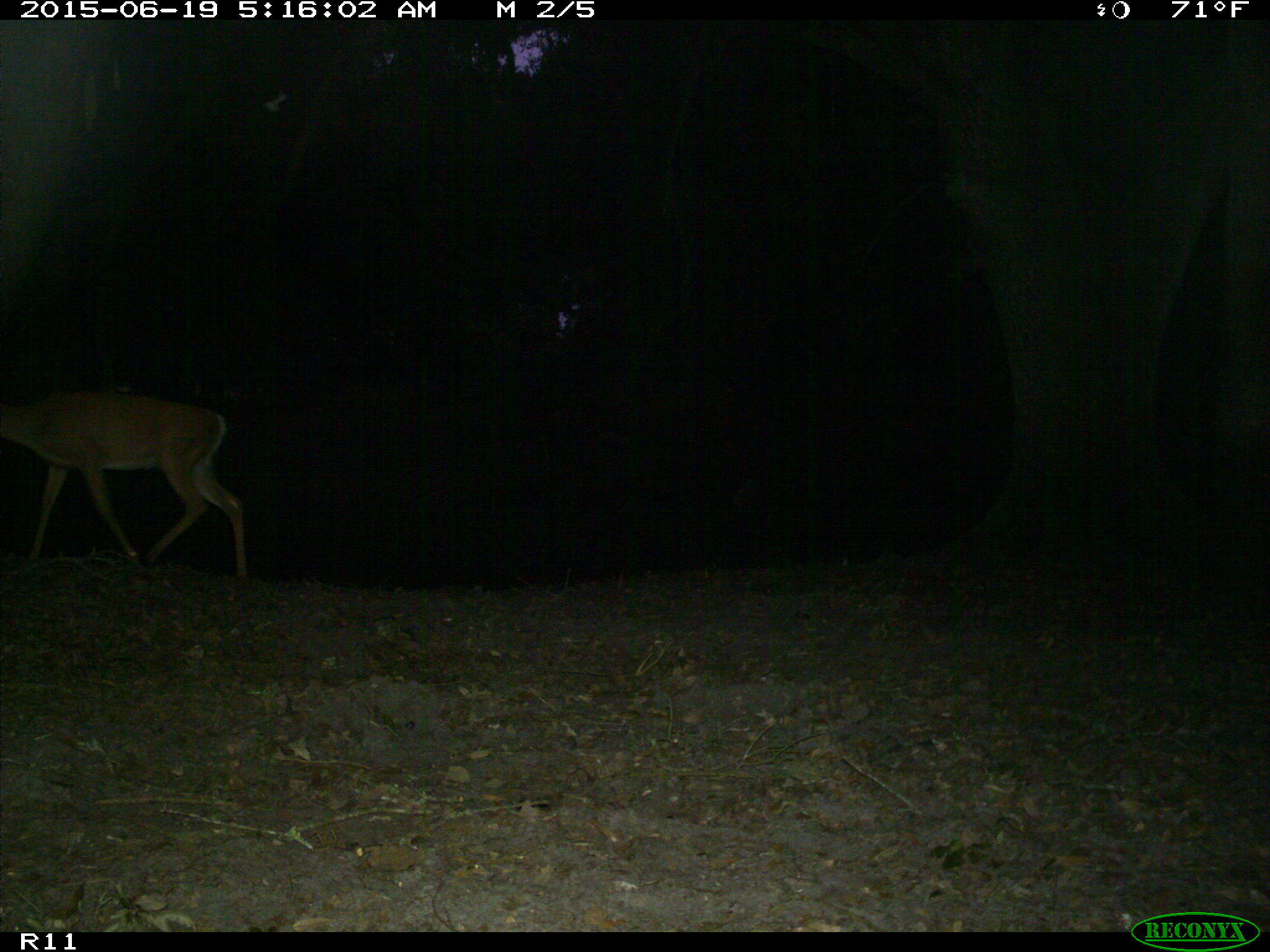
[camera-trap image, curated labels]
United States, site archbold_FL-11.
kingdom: Animalia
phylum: Chordata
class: Mammalia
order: Artiodactyla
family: Cervidae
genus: Odocoileus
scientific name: Odocoileus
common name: deer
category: unidentified deer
Unidentified deer (deer) (Odocoileus).